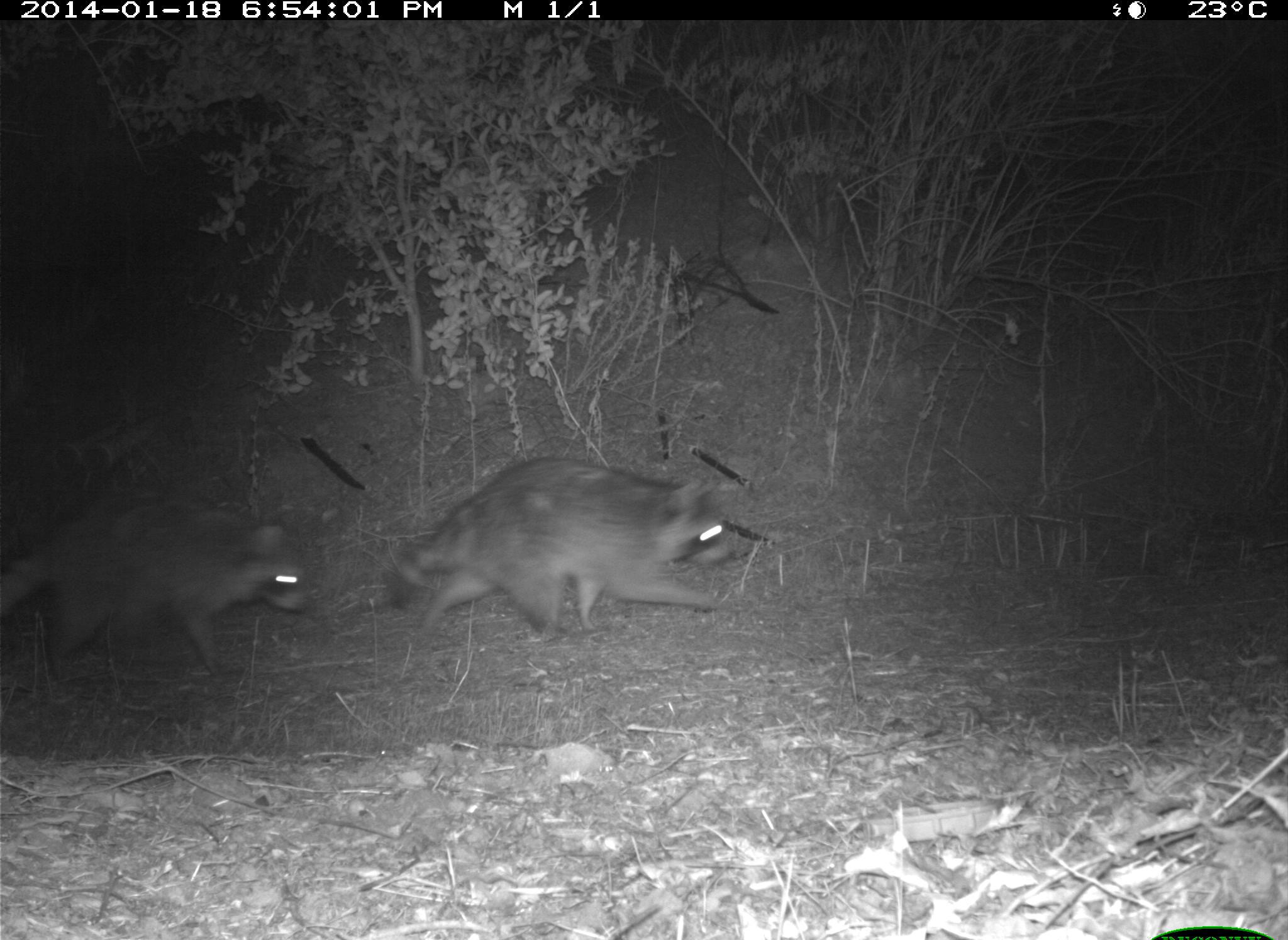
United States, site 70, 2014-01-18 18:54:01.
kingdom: Animalia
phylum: Chordata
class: Mammalia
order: Carnivora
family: Procyonidae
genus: Procyon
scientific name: Procyon lotor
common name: raccoon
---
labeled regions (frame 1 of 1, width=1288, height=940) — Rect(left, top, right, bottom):
raccoon: Rect(387, 454, 735, 636); Rect(0, 499, 317, 683)